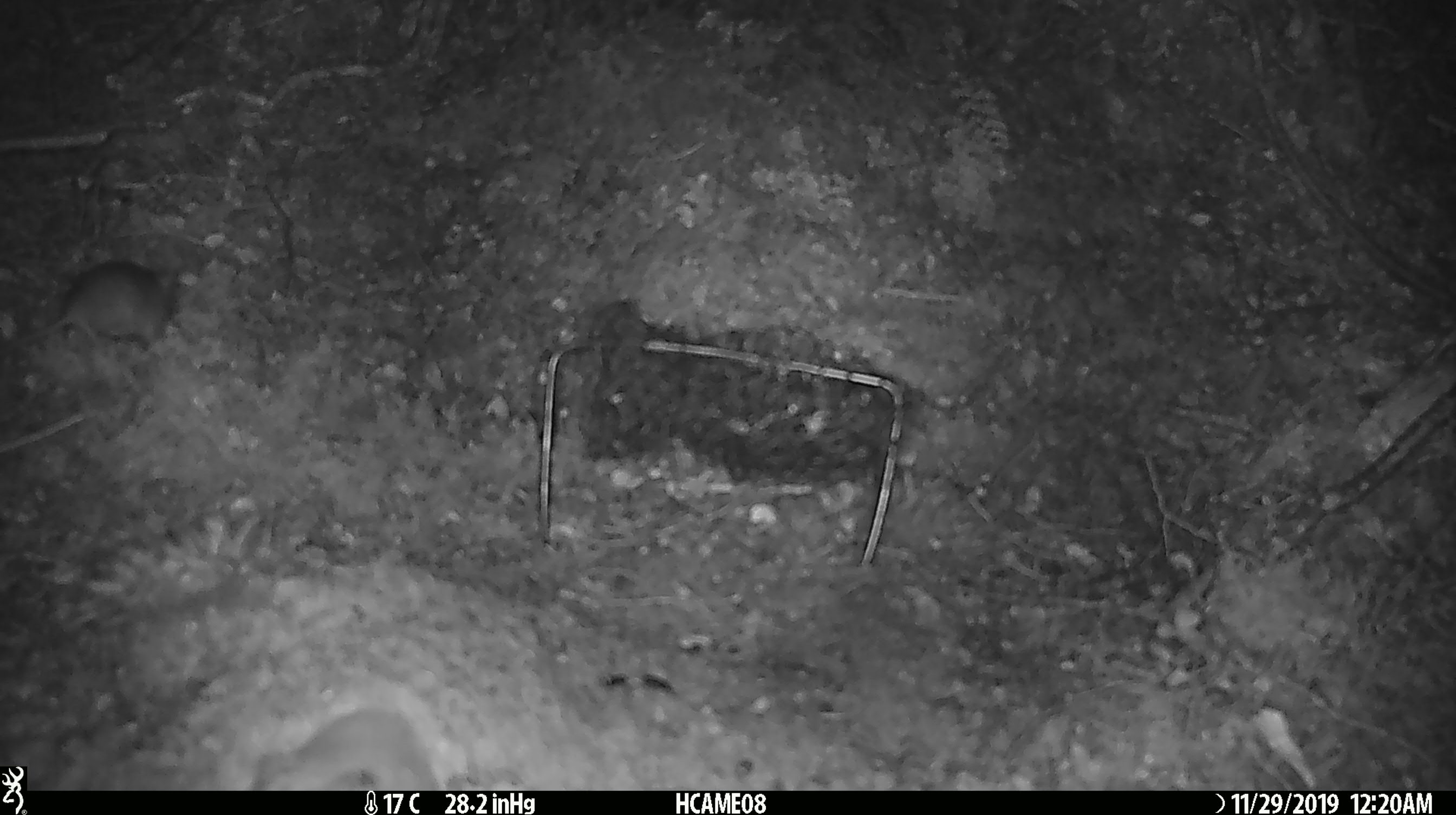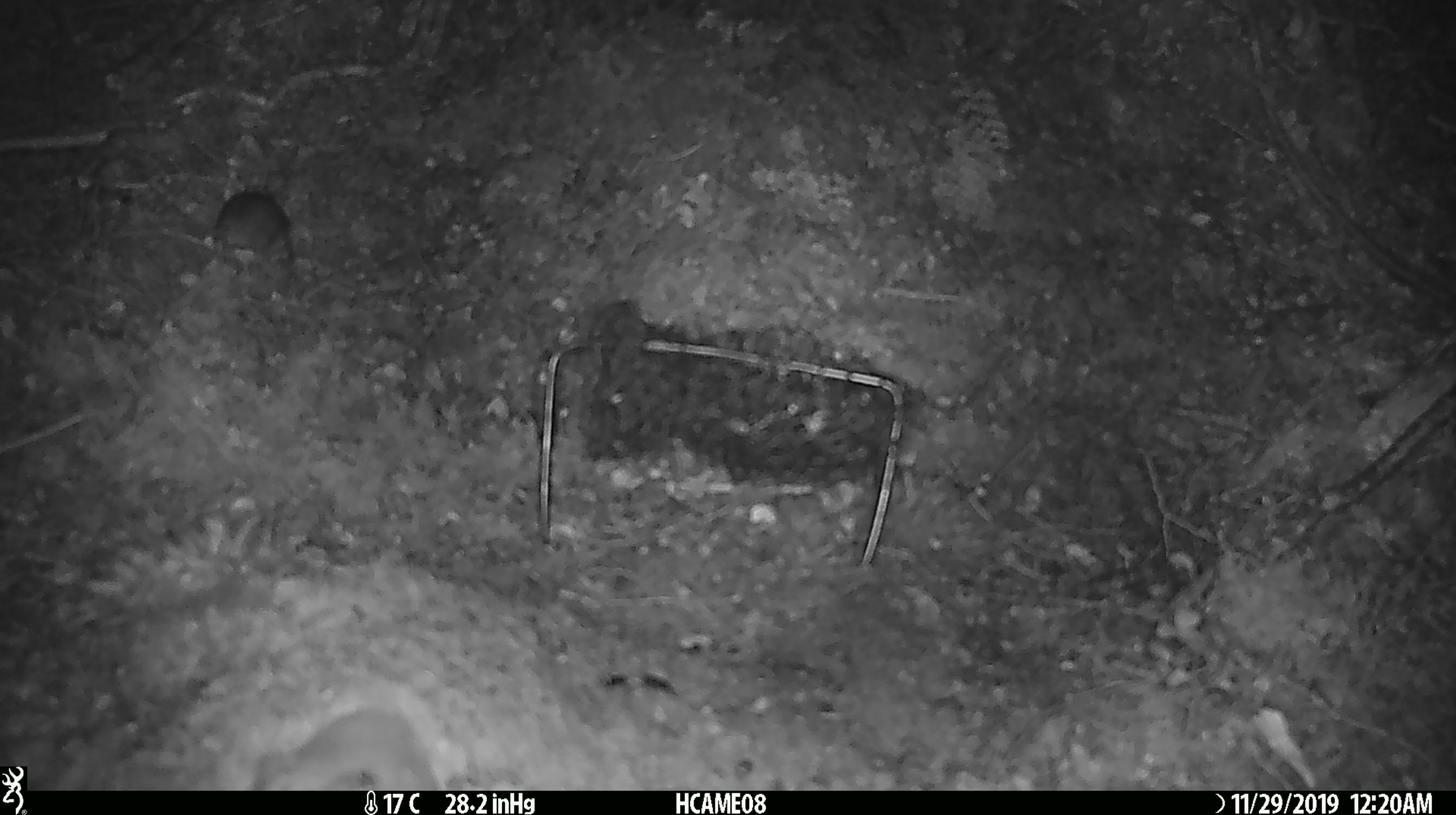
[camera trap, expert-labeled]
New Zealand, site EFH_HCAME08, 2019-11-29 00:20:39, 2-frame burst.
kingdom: Animalia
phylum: Chordata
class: Mammalia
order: Rodentia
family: Muridae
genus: Mus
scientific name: Mus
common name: mouse